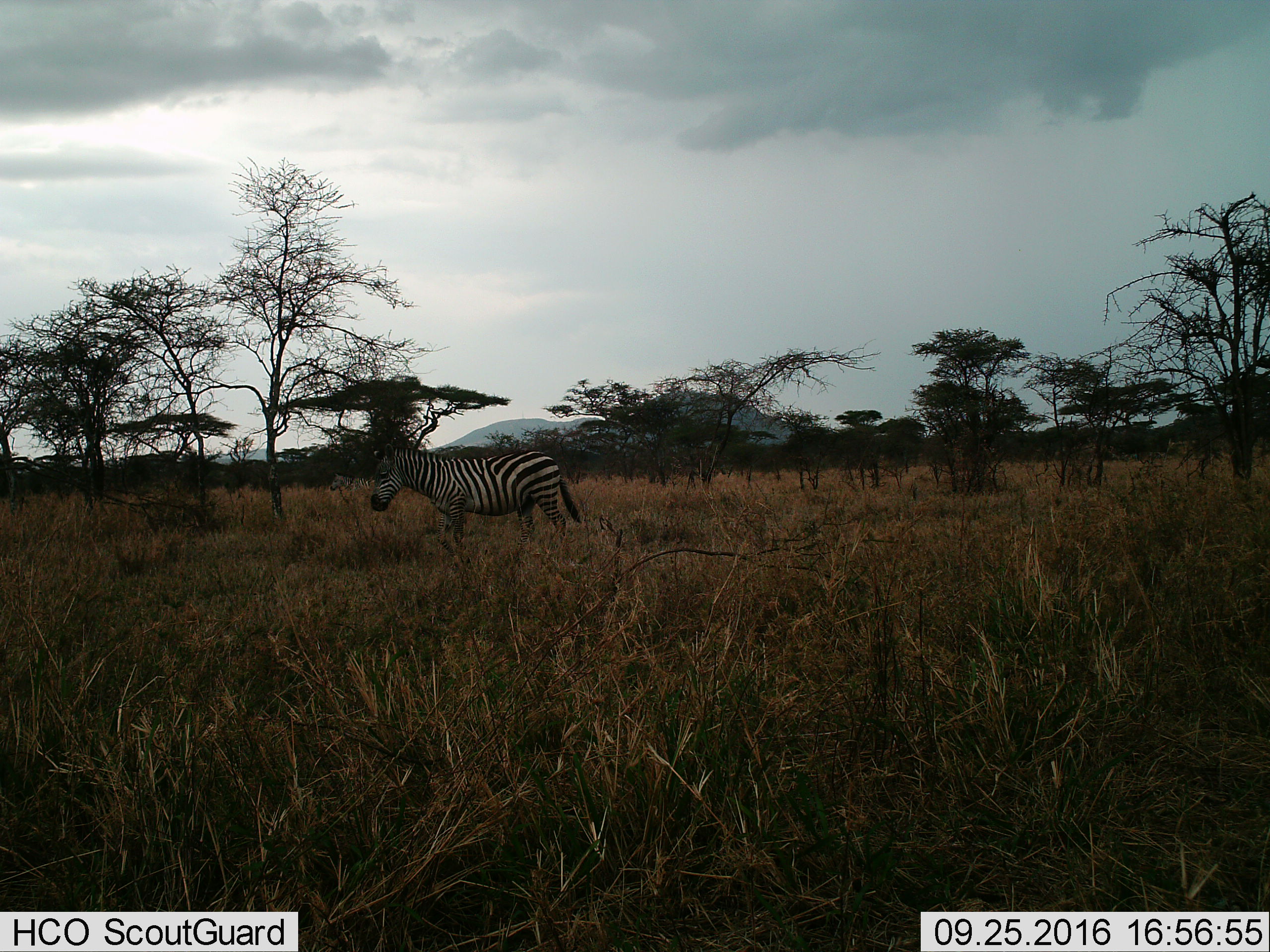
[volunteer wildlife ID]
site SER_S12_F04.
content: unidentified animal